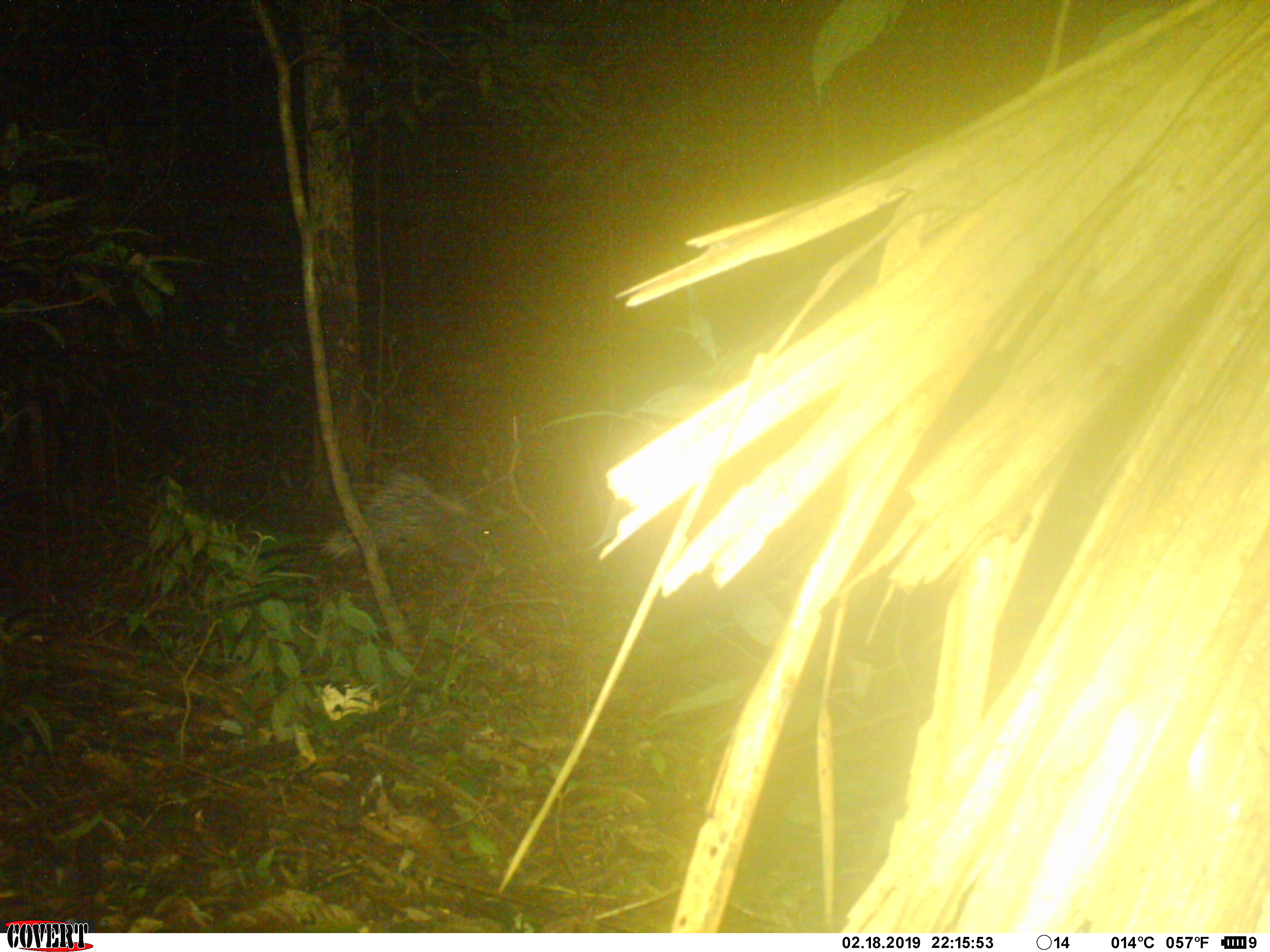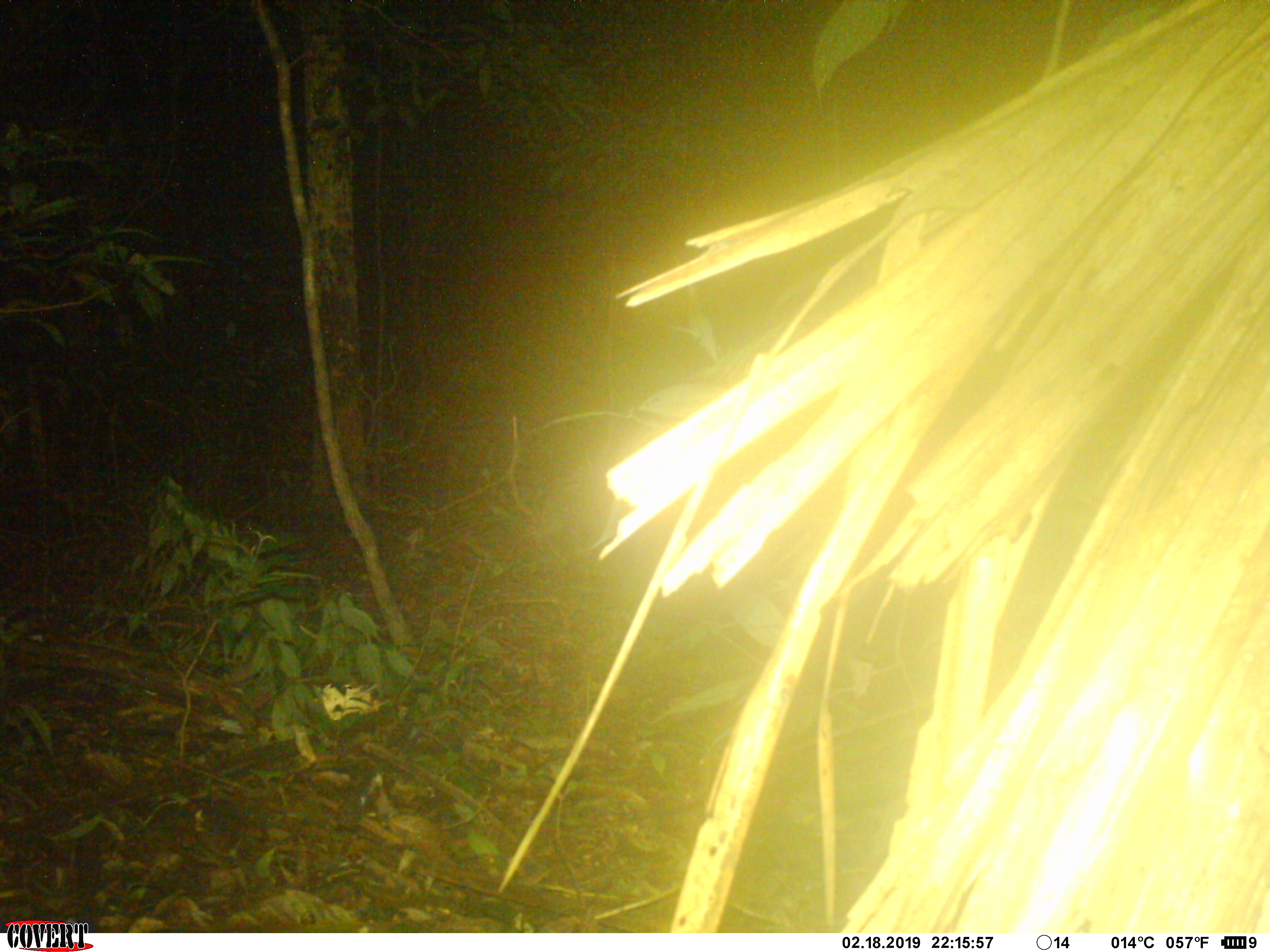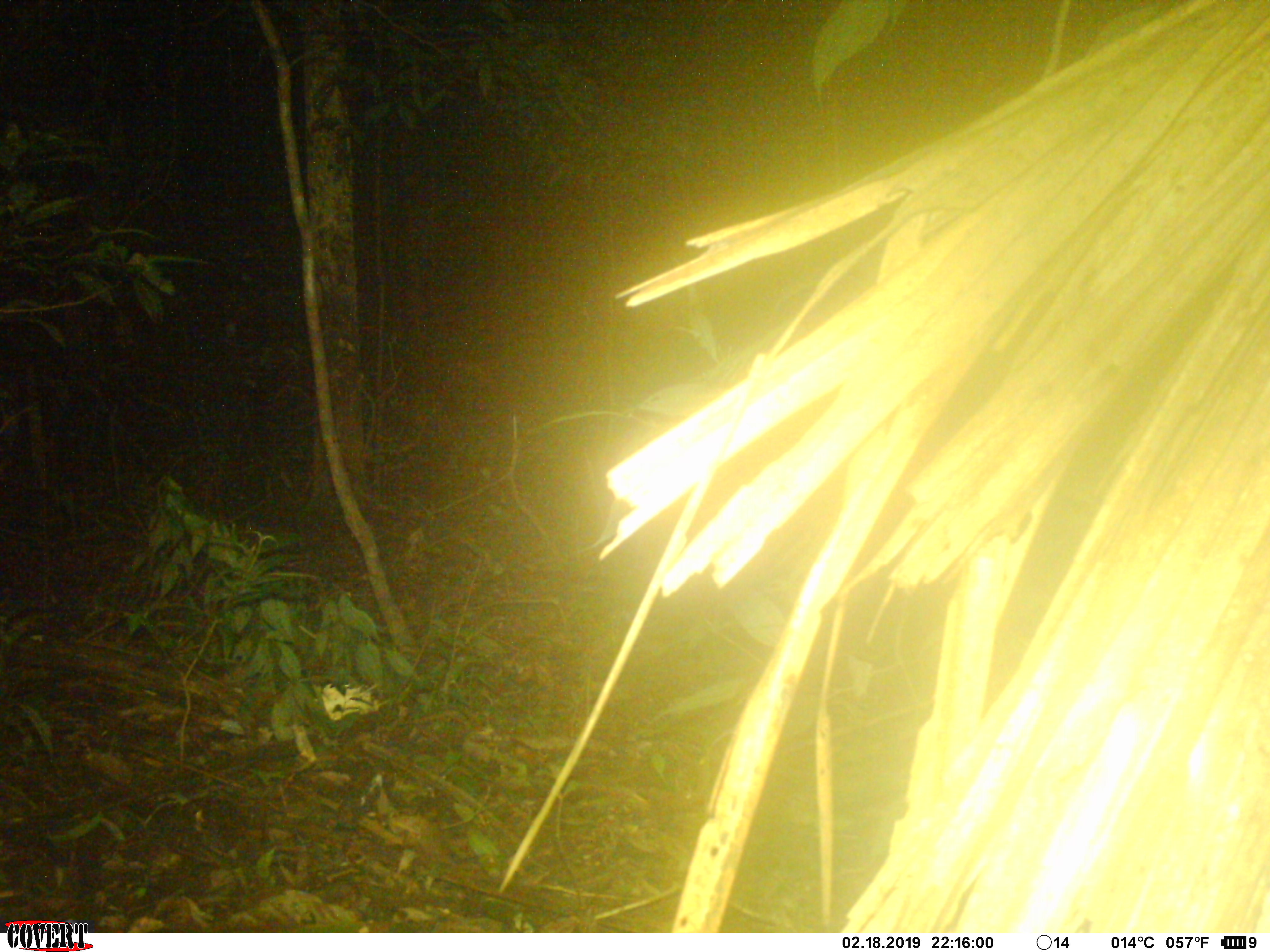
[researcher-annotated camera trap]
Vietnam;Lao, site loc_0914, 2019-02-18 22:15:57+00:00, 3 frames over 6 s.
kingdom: Animalia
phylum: Chordata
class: Mammalia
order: Rodentia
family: Hystricidae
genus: Hystrix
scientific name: Hystrix brachyura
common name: malayan porcupine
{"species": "malayan porcupine (Hystrix brachyura)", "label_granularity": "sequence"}